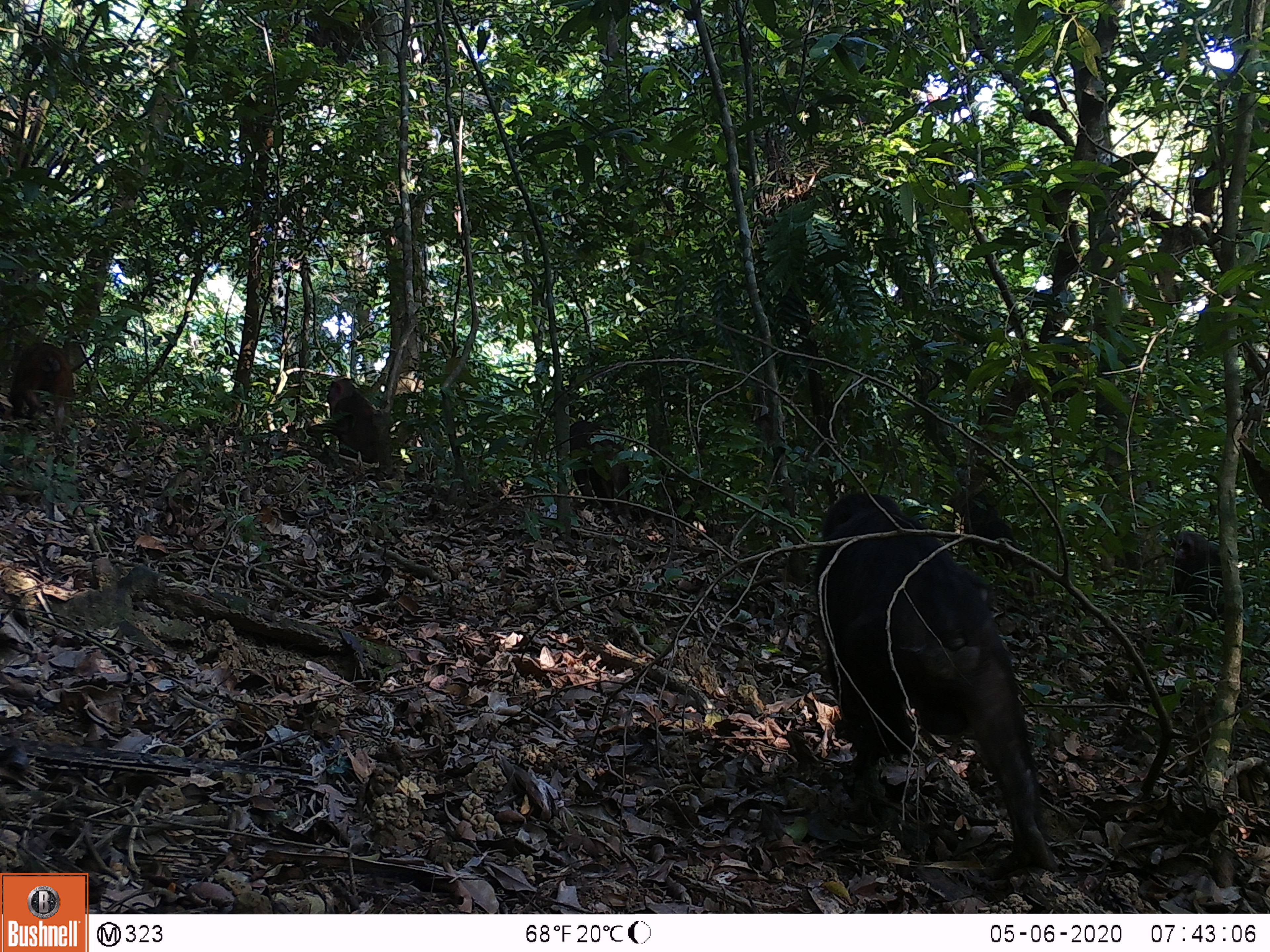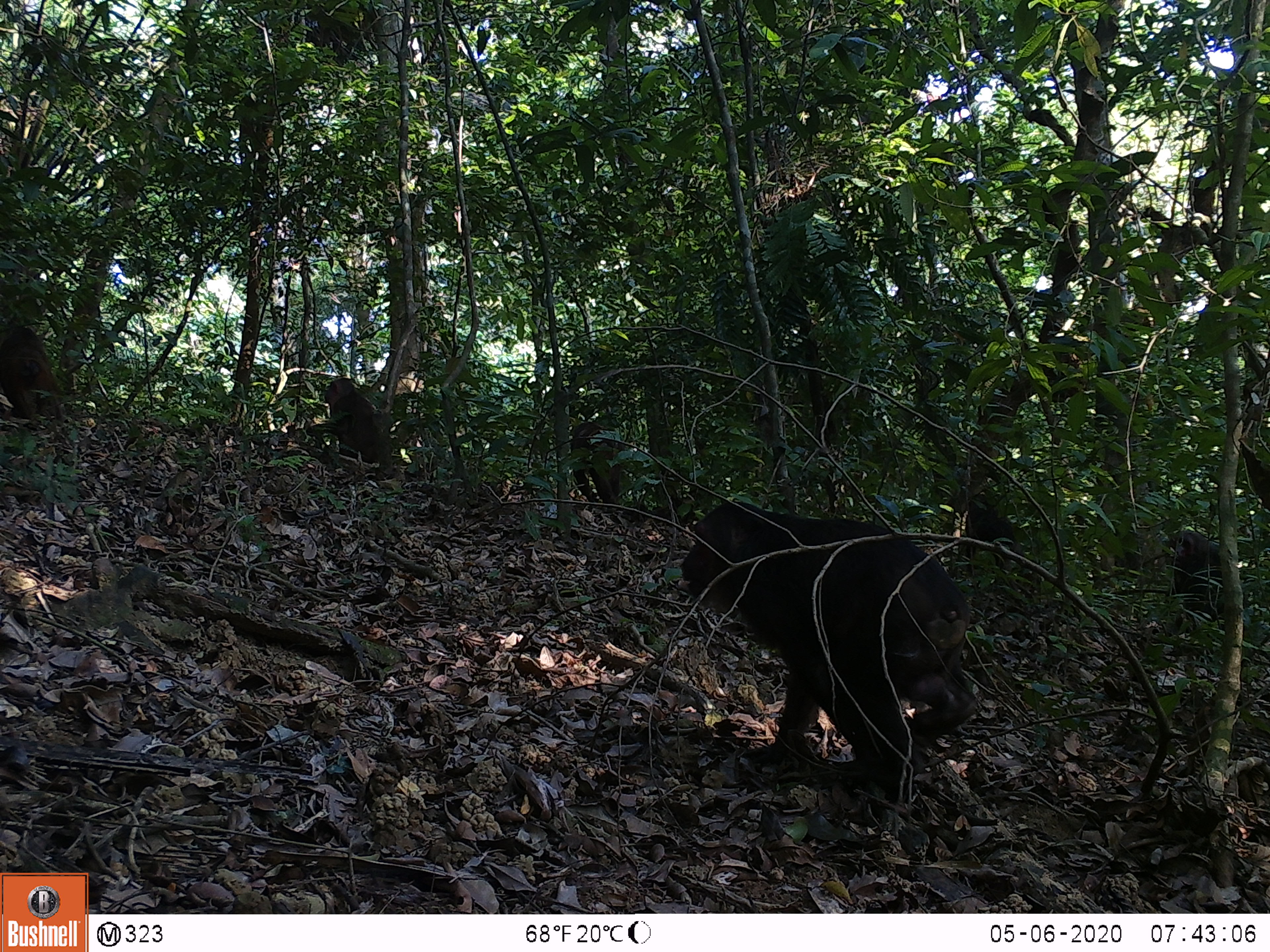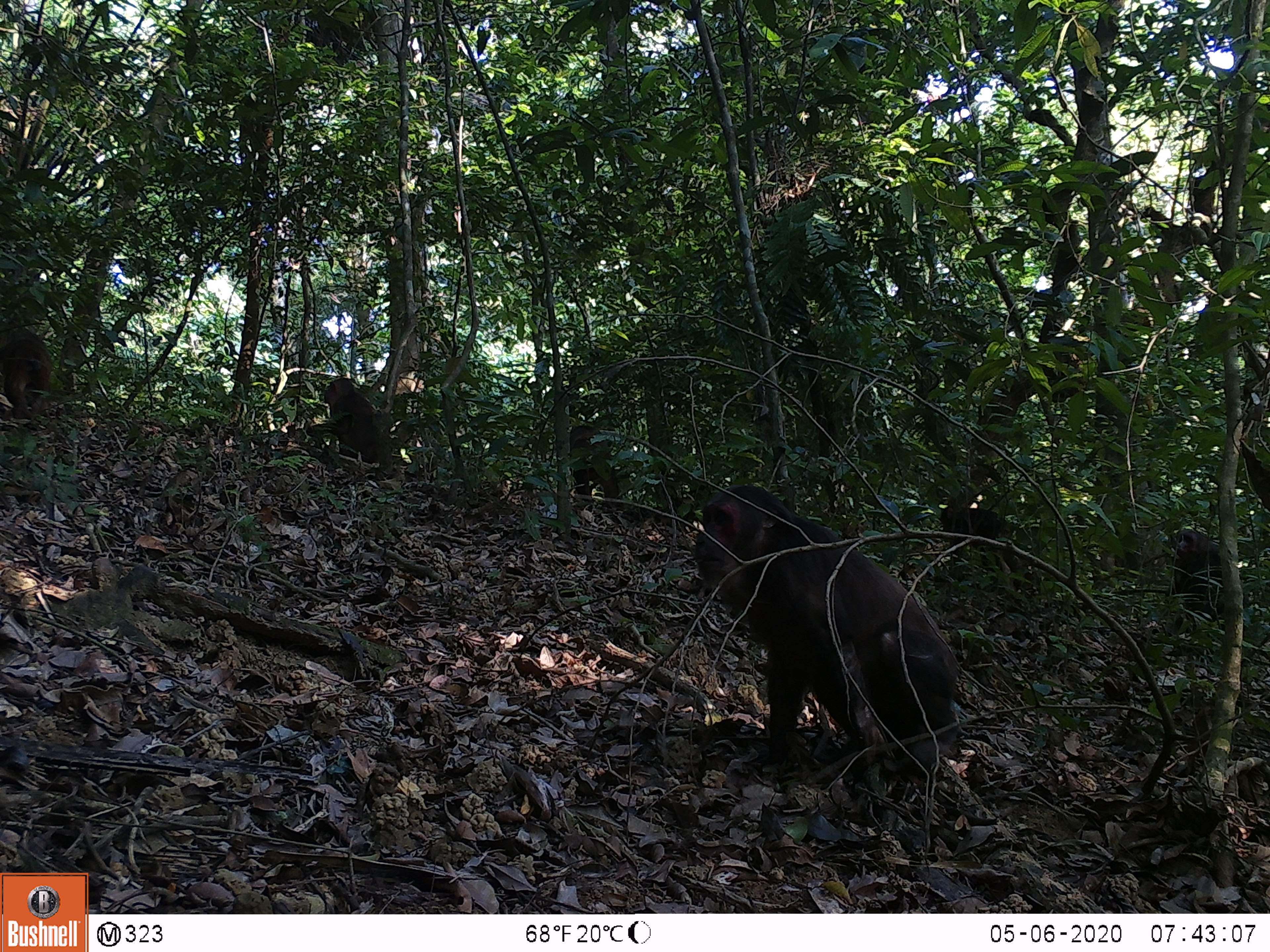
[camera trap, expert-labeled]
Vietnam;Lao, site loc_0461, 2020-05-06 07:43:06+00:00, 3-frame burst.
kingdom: Animalia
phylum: Chordata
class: Mammalia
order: Primates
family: Cercopithecidae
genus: Macaca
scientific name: Macaca arctoides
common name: stump-tailed macaque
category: stump tailed macaque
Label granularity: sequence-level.